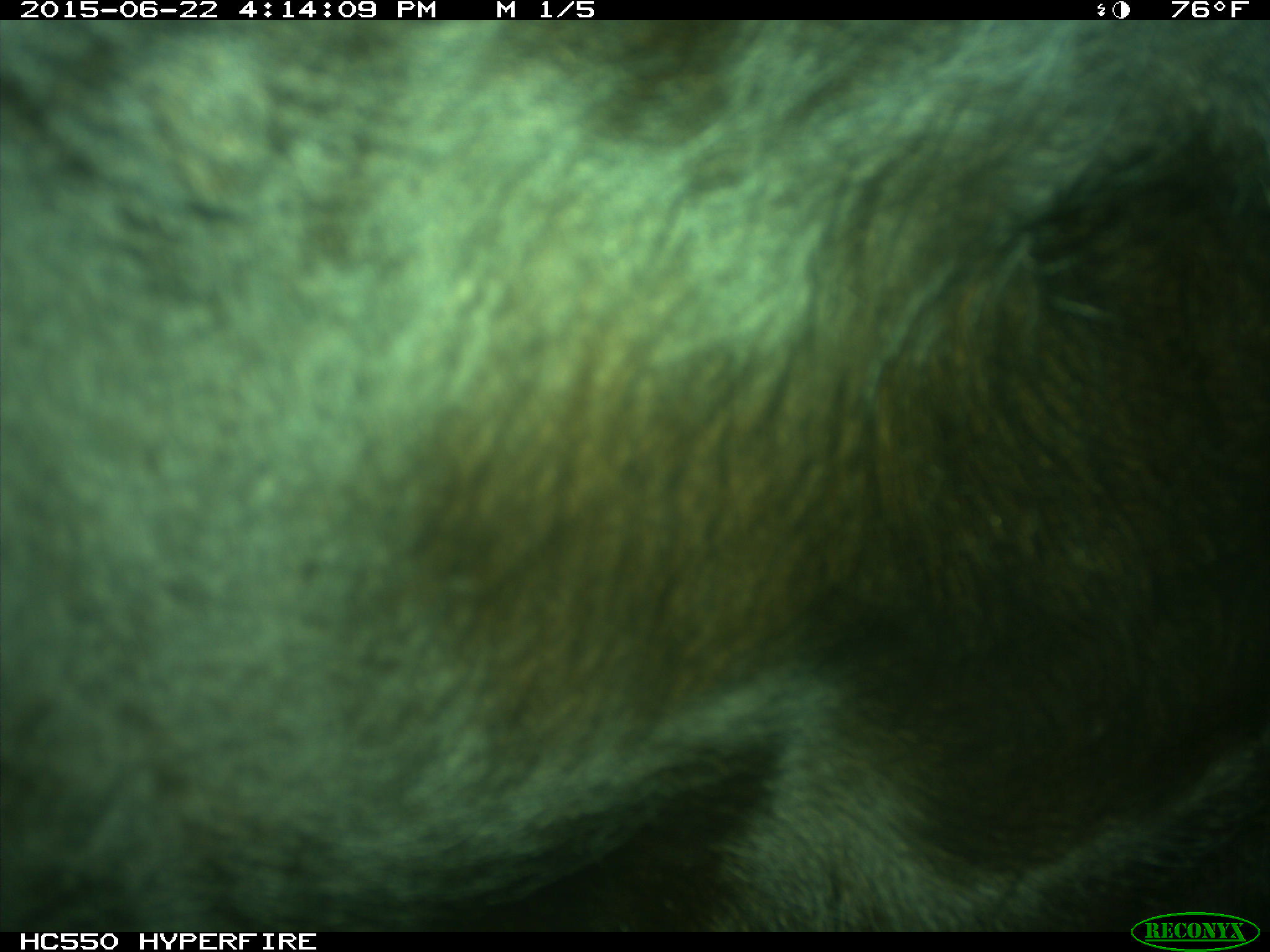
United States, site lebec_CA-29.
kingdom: Animalia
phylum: Chordata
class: Mammalia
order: Artiodactyla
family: Bovidae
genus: Bos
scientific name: Bos taurus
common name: domestic cow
Bos taurus (domestic cow).